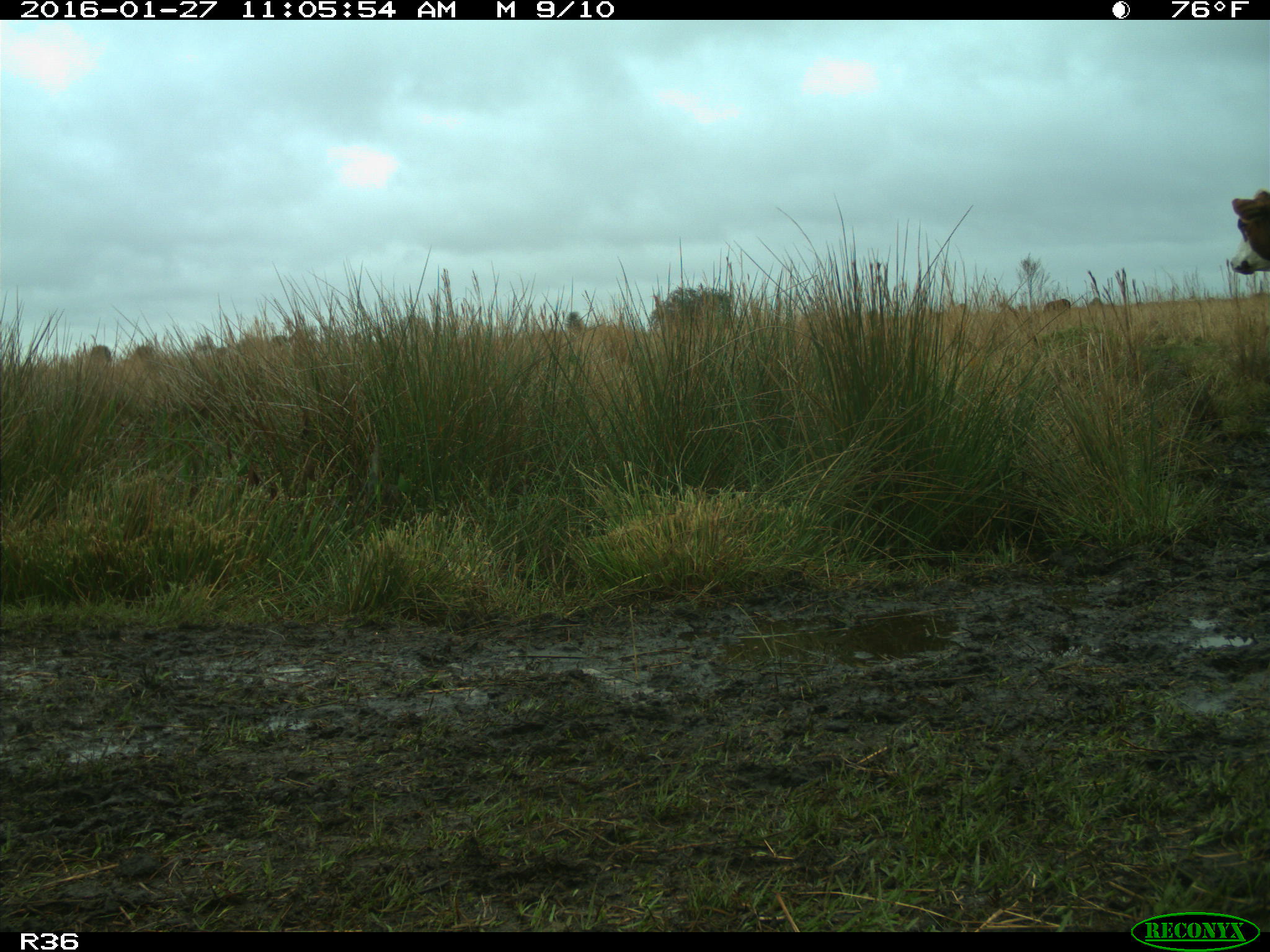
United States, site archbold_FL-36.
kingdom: Animalia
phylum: Chordata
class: Mammalia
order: Artiodactyla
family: Bovidae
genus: Bos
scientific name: Bos taurus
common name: domestic cow